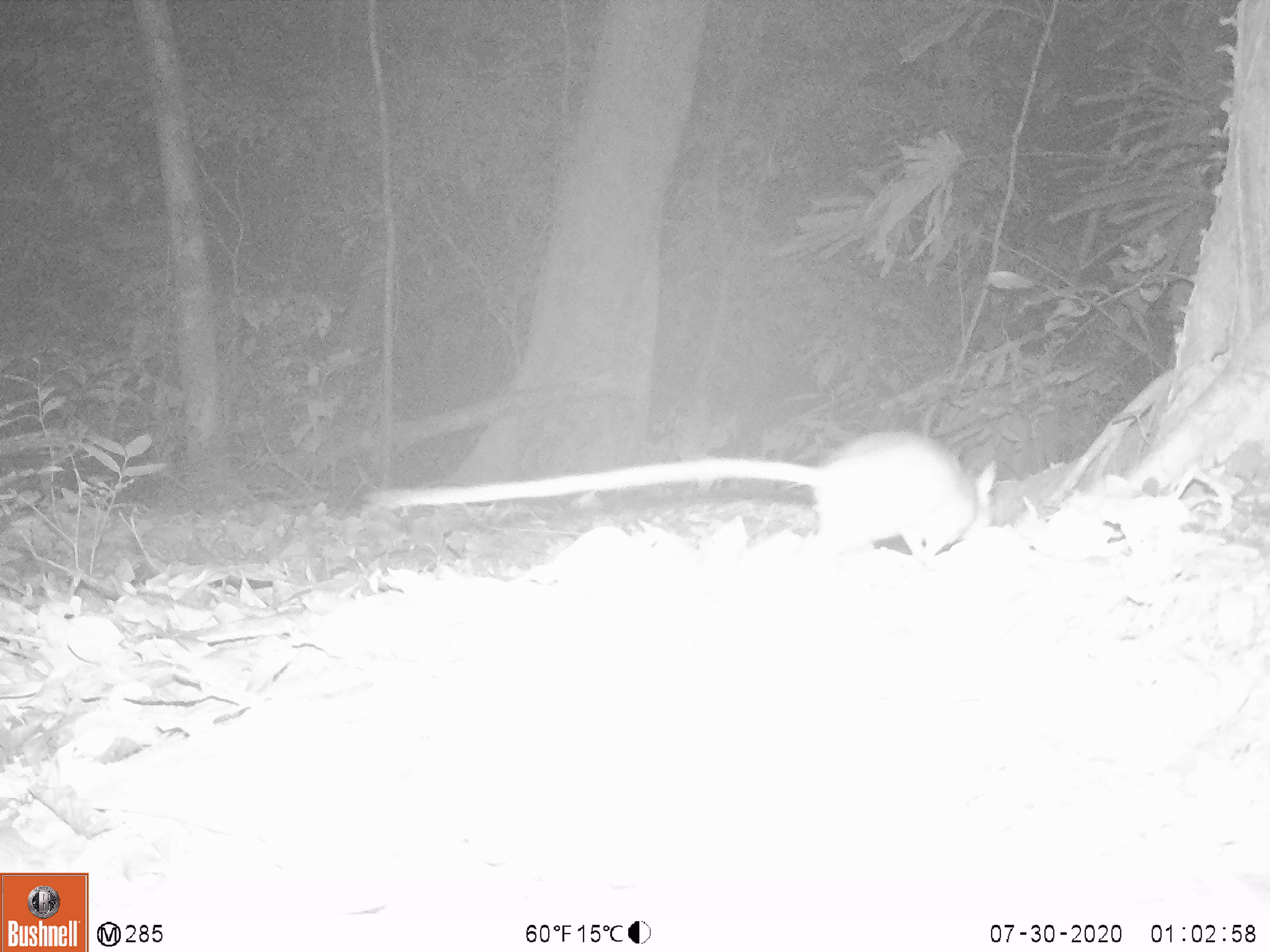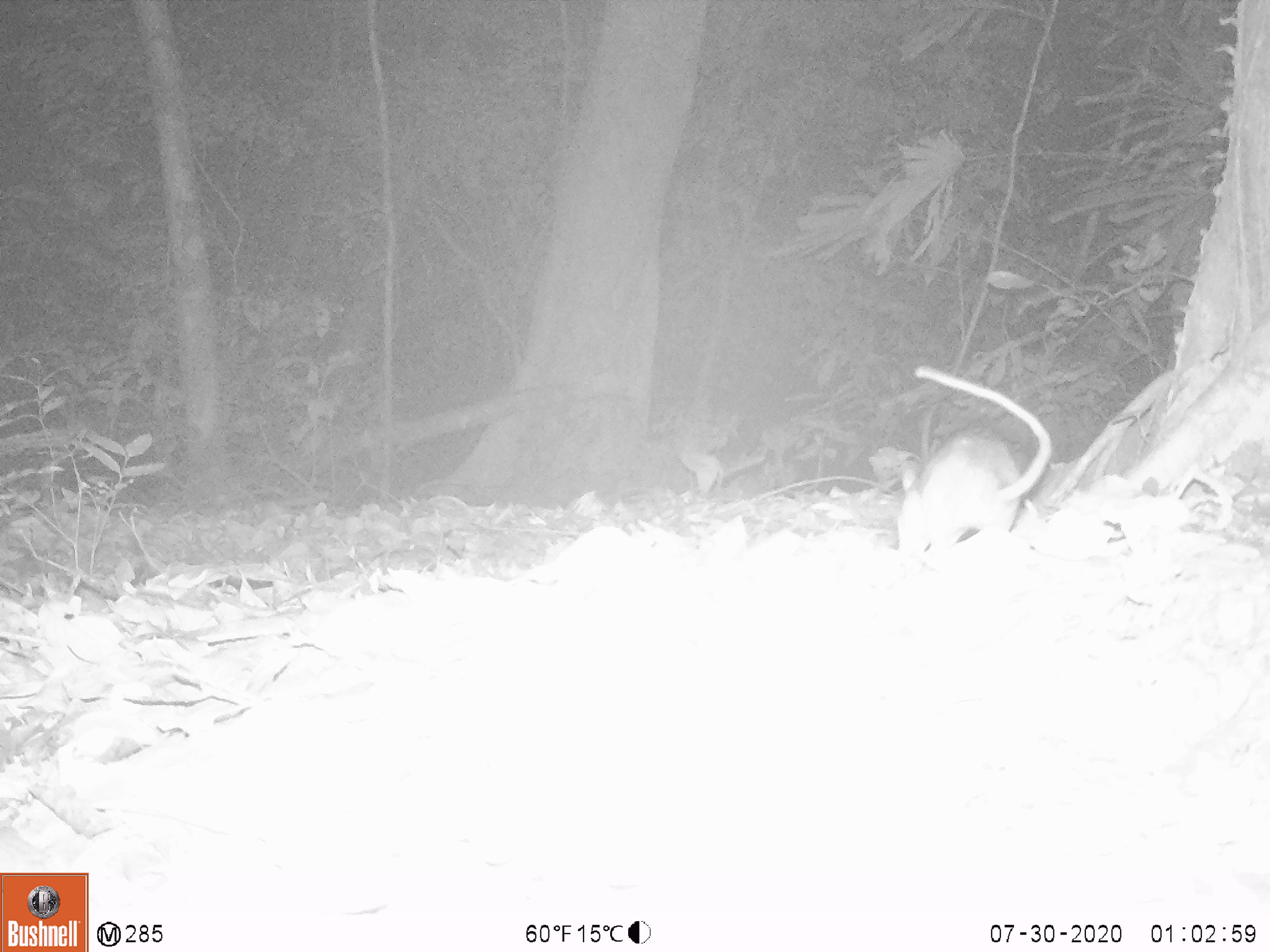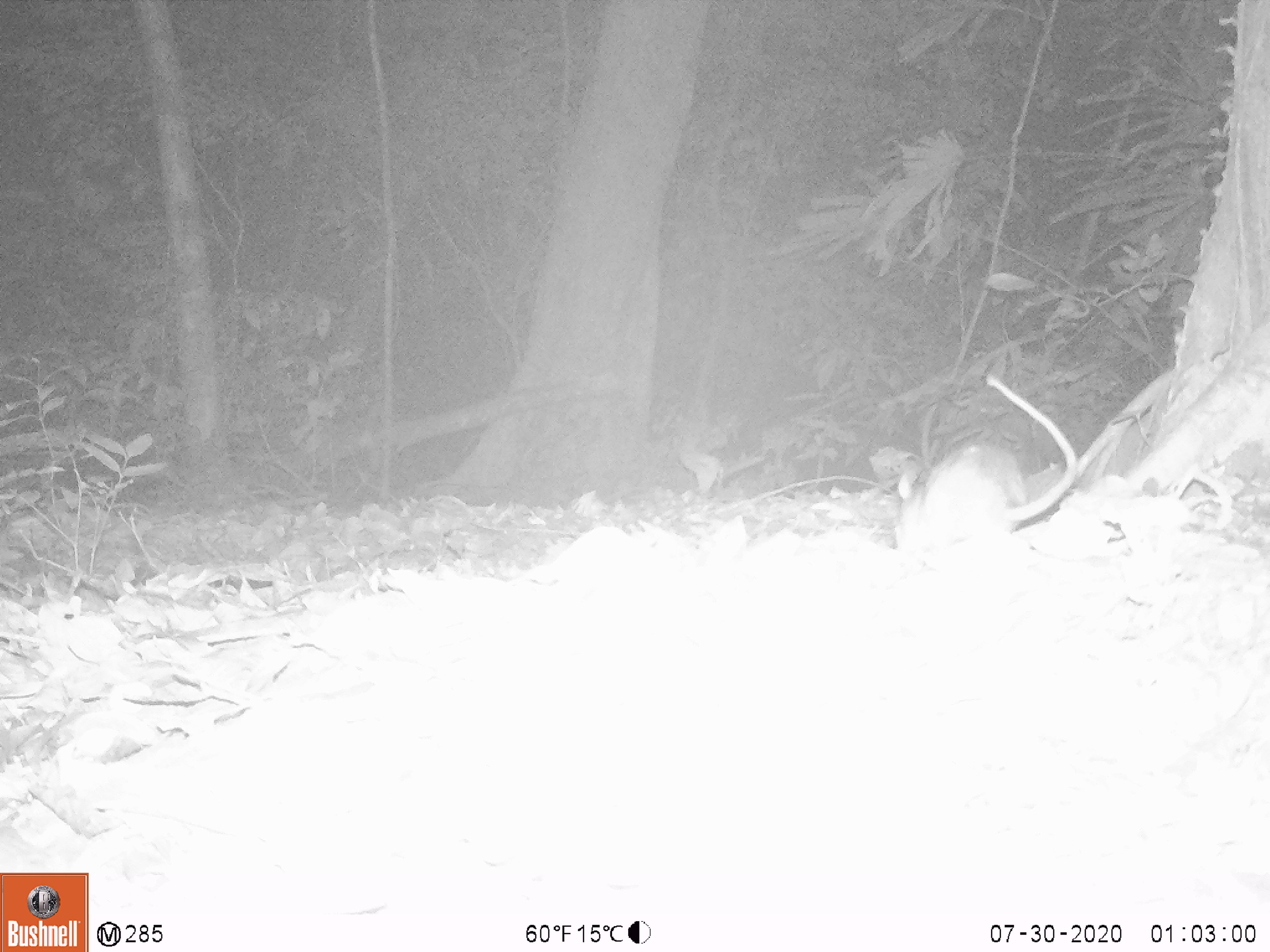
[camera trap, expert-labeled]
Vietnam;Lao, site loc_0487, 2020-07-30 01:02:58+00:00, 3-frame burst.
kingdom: Animalia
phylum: Chordata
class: Mammalia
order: Rodentia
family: Muridae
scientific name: Muridae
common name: old-world mice and rats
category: unidentified murid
Unidentified murid (old-world mice and rats) (Muridae). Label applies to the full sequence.